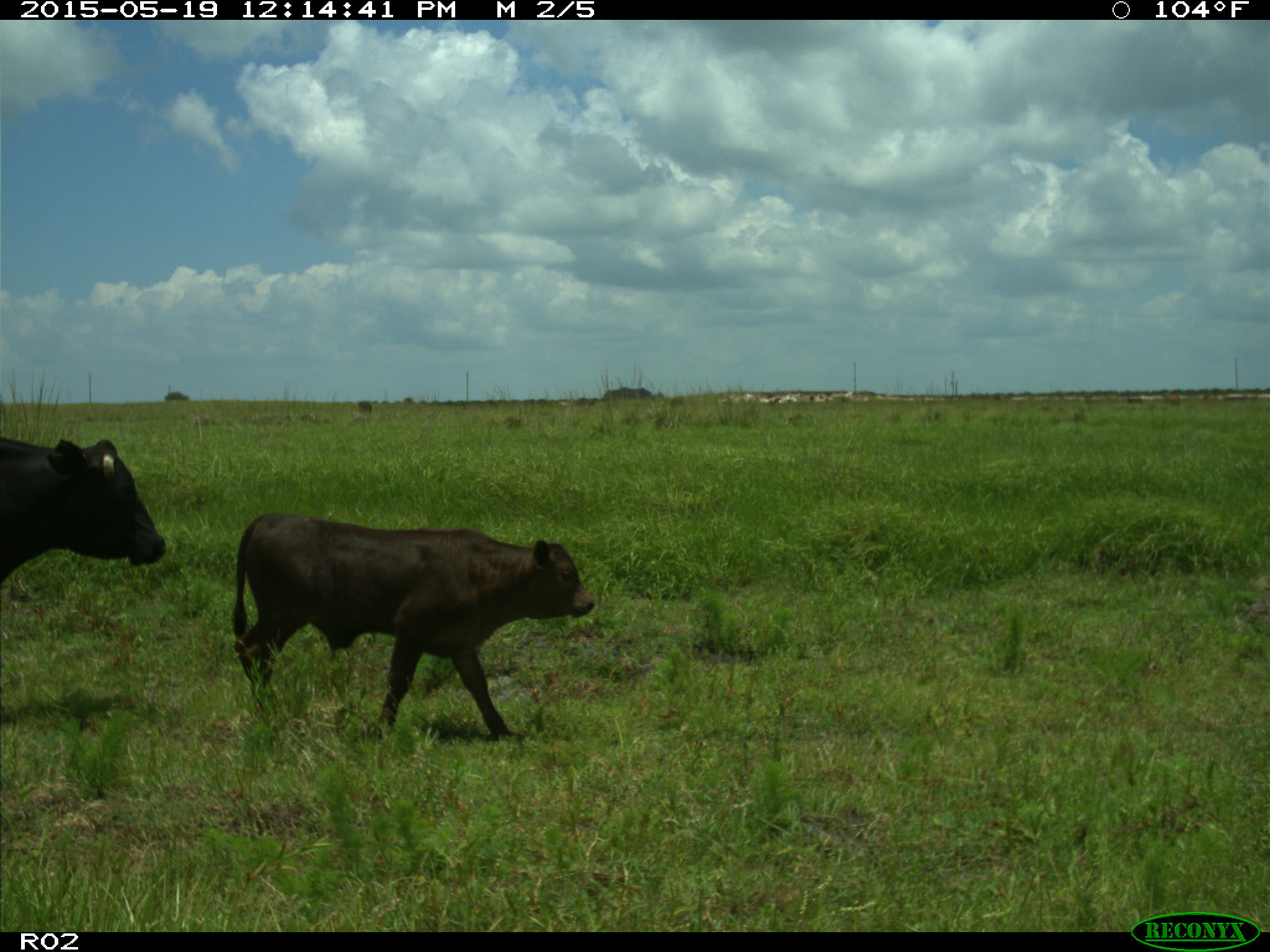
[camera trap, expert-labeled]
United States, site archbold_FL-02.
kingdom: Animalia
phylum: Chordata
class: Mammalia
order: Artiodactyla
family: Bovidae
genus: Bos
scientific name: Bos taurus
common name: domestic cow